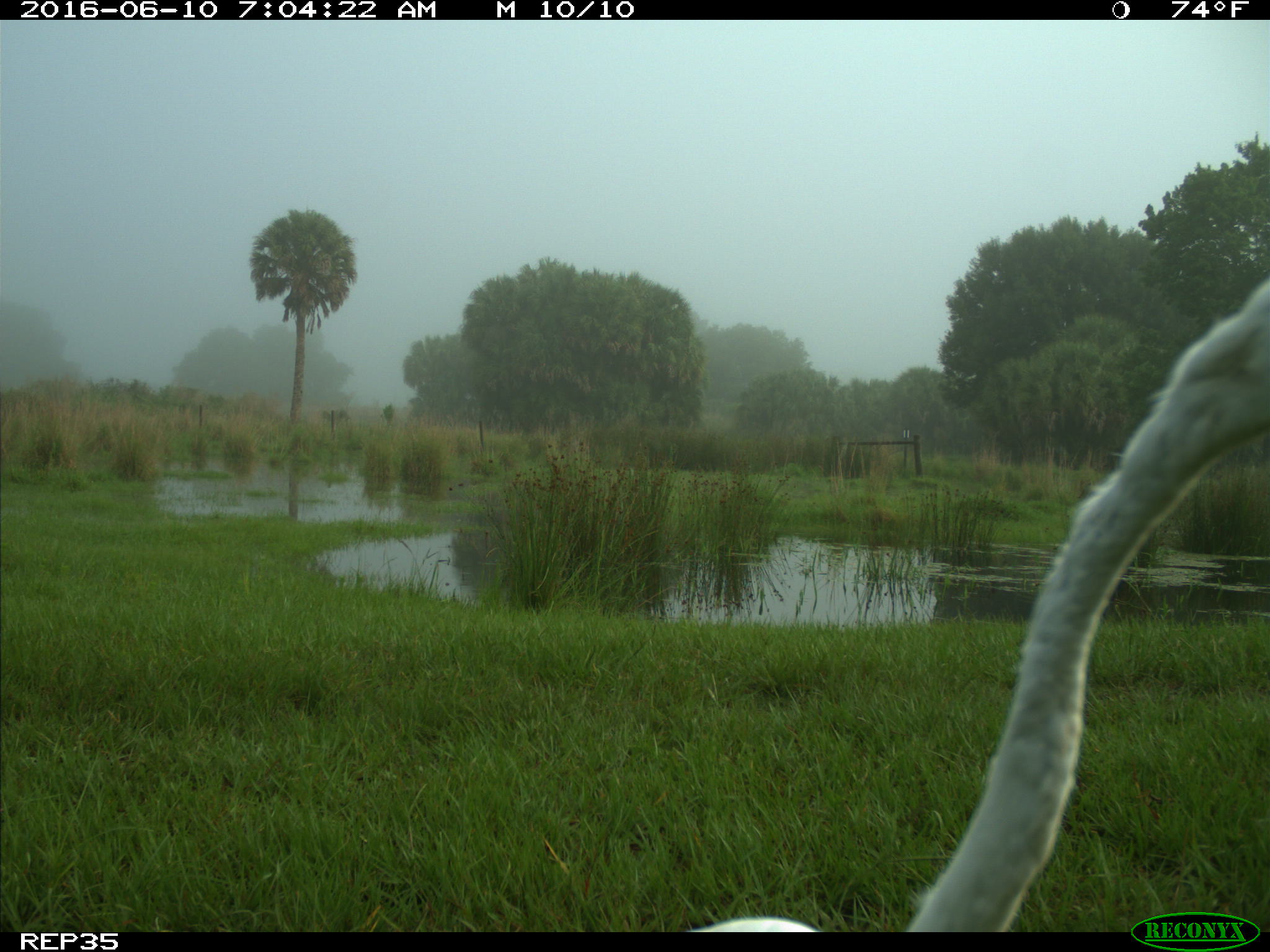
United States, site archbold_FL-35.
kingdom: Animalia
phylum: Chordata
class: Aves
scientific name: Aves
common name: birds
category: unidentified bird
Unidentified bird (birds) (Aves).